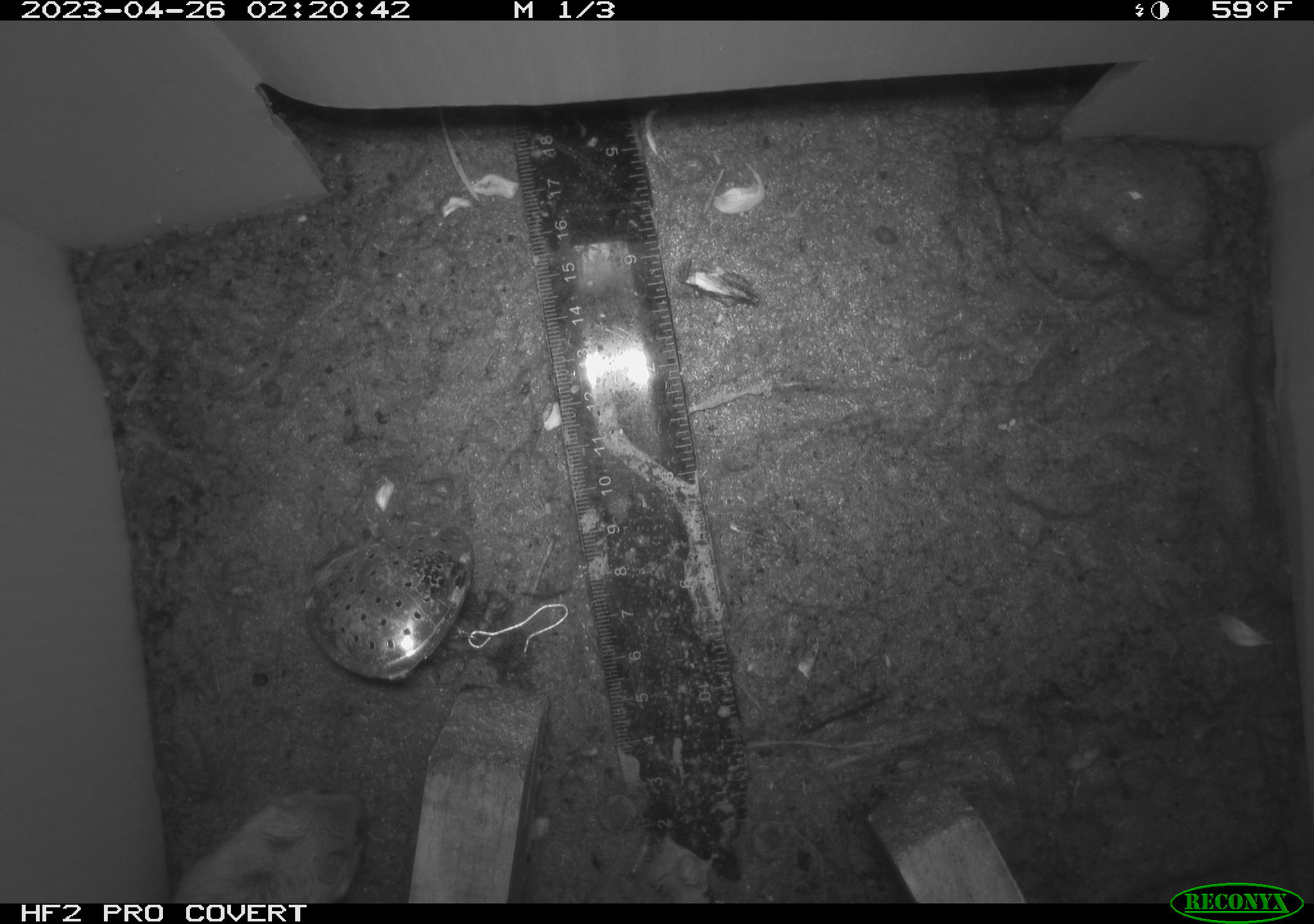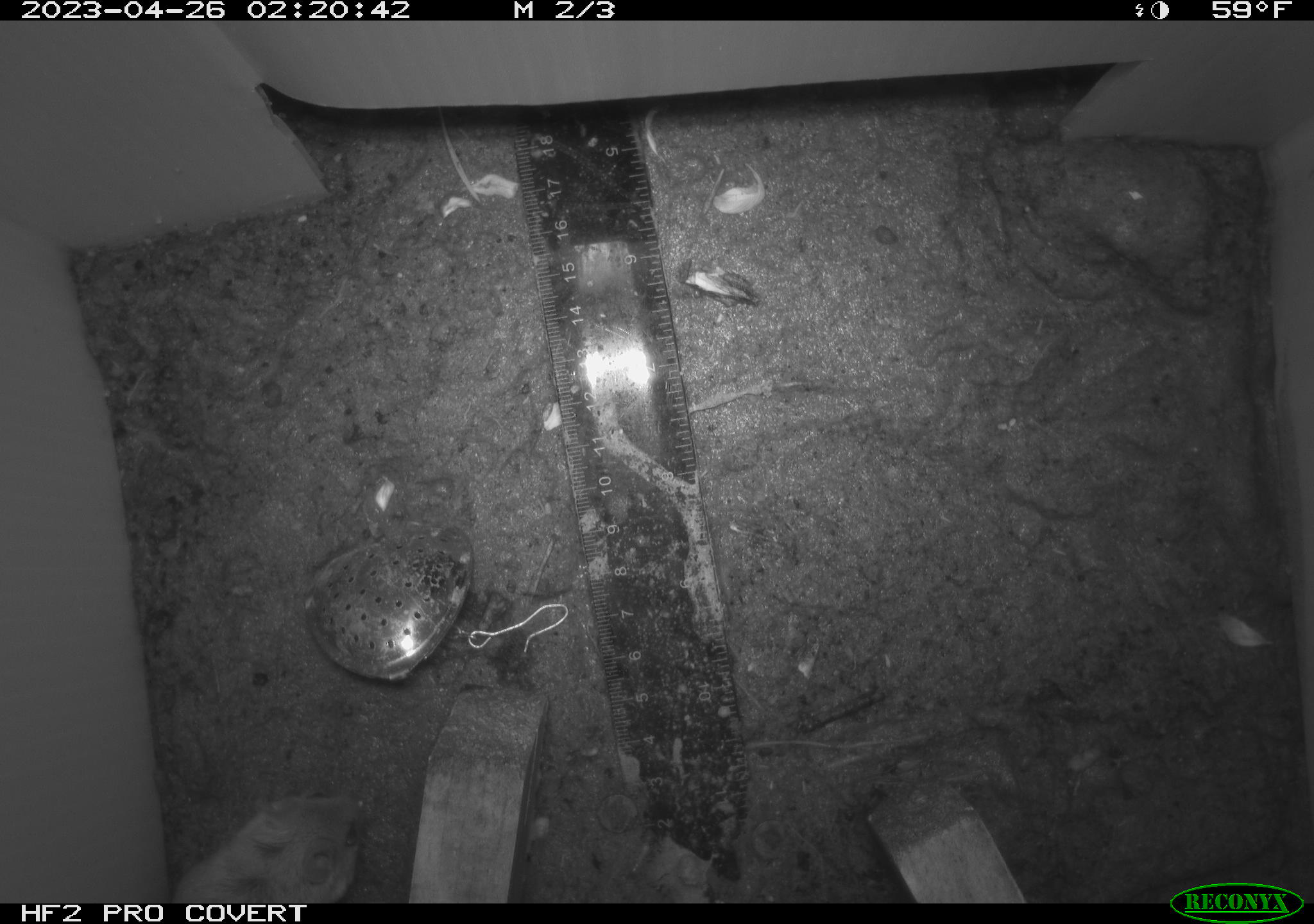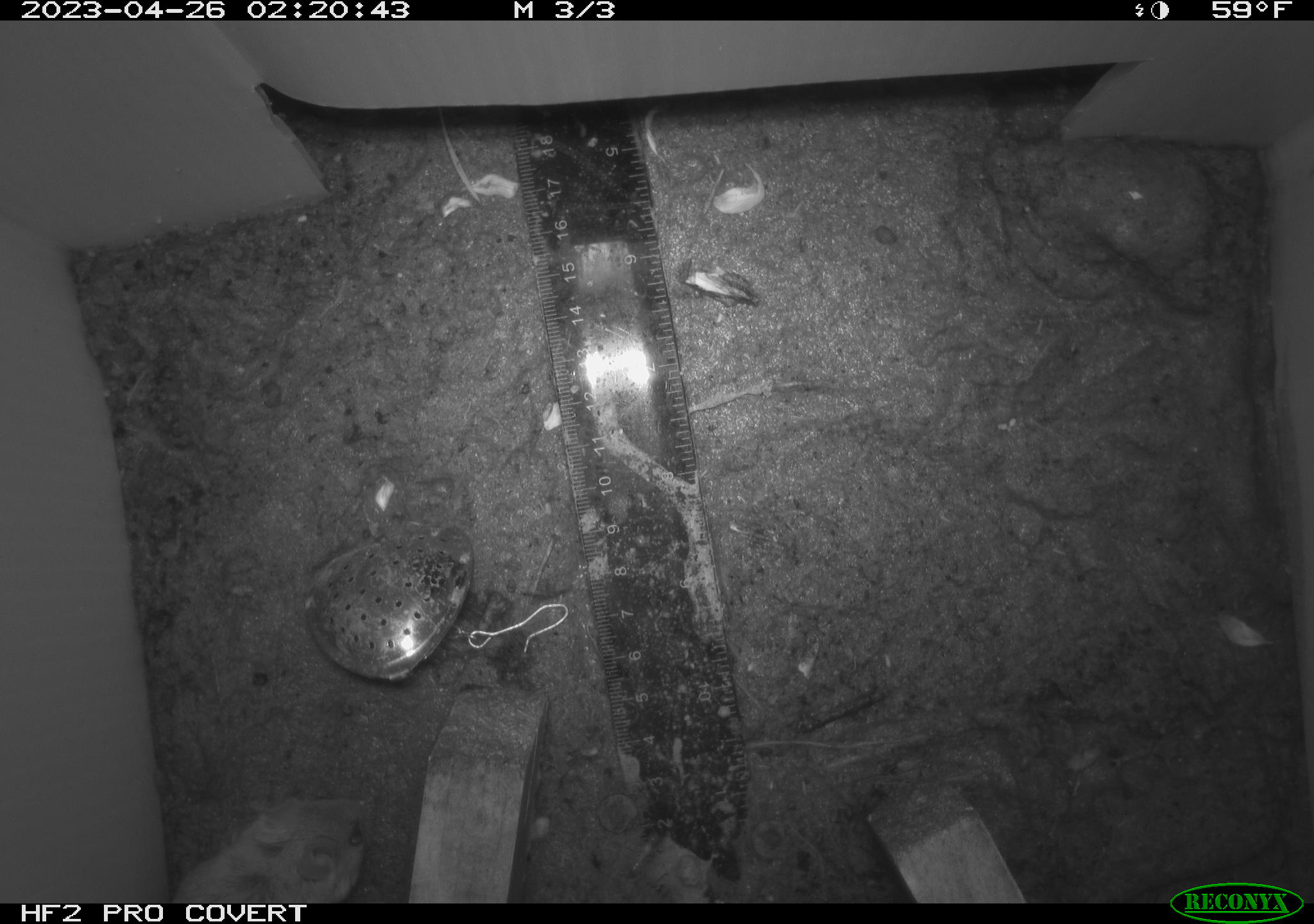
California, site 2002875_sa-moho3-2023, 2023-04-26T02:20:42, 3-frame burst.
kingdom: Animalia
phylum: Chordata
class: Mammalia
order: Rodentia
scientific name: Rodentia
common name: mouse species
Mouse species (Rodentia).